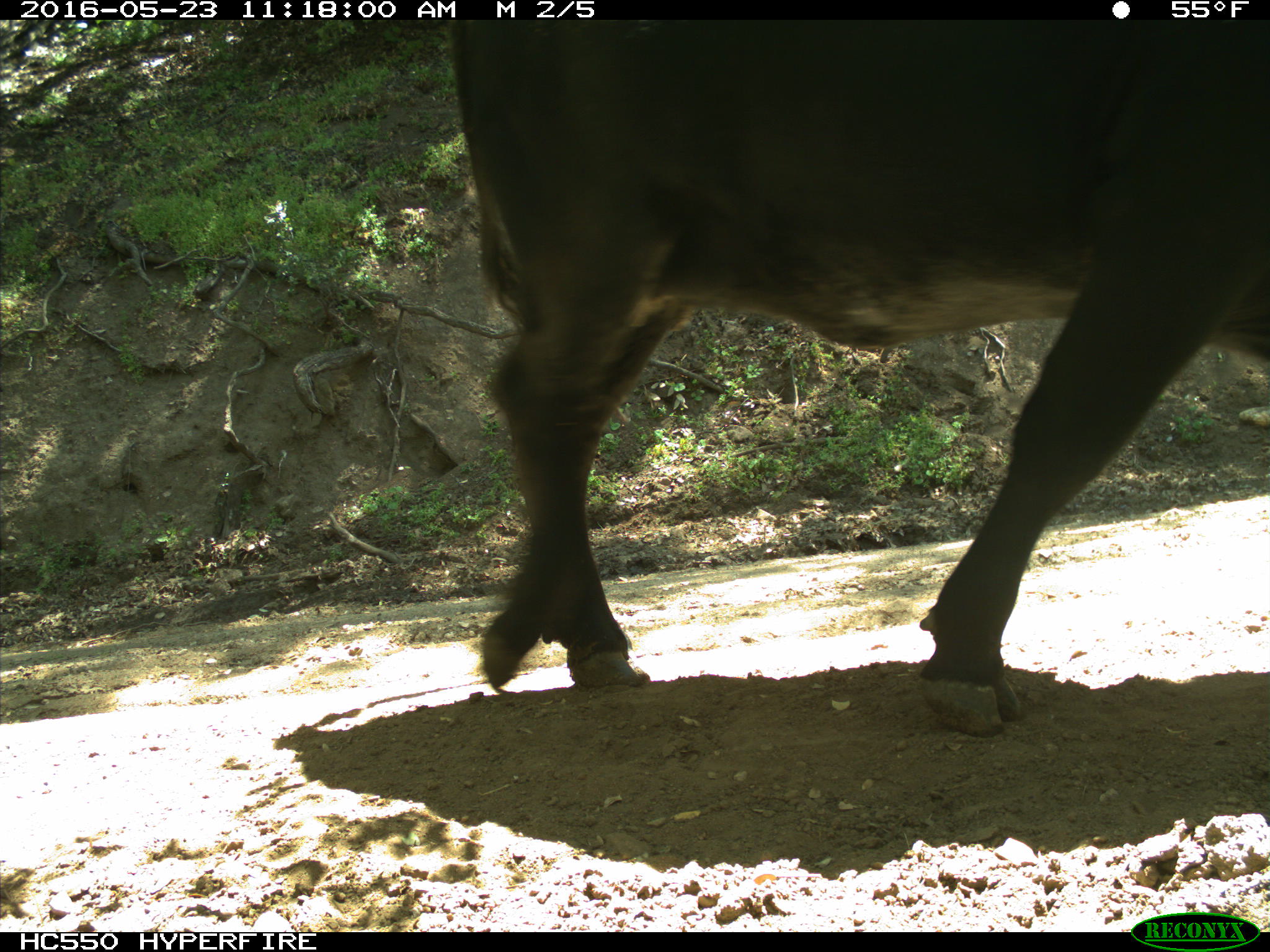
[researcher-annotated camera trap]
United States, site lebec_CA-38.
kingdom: Animalia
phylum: Chordata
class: Mammalia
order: Artiodactyla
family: Bovidae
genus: Bos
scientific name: Bos taurus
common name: domestic cow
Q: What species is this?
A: Bos taurus (domestic cow).